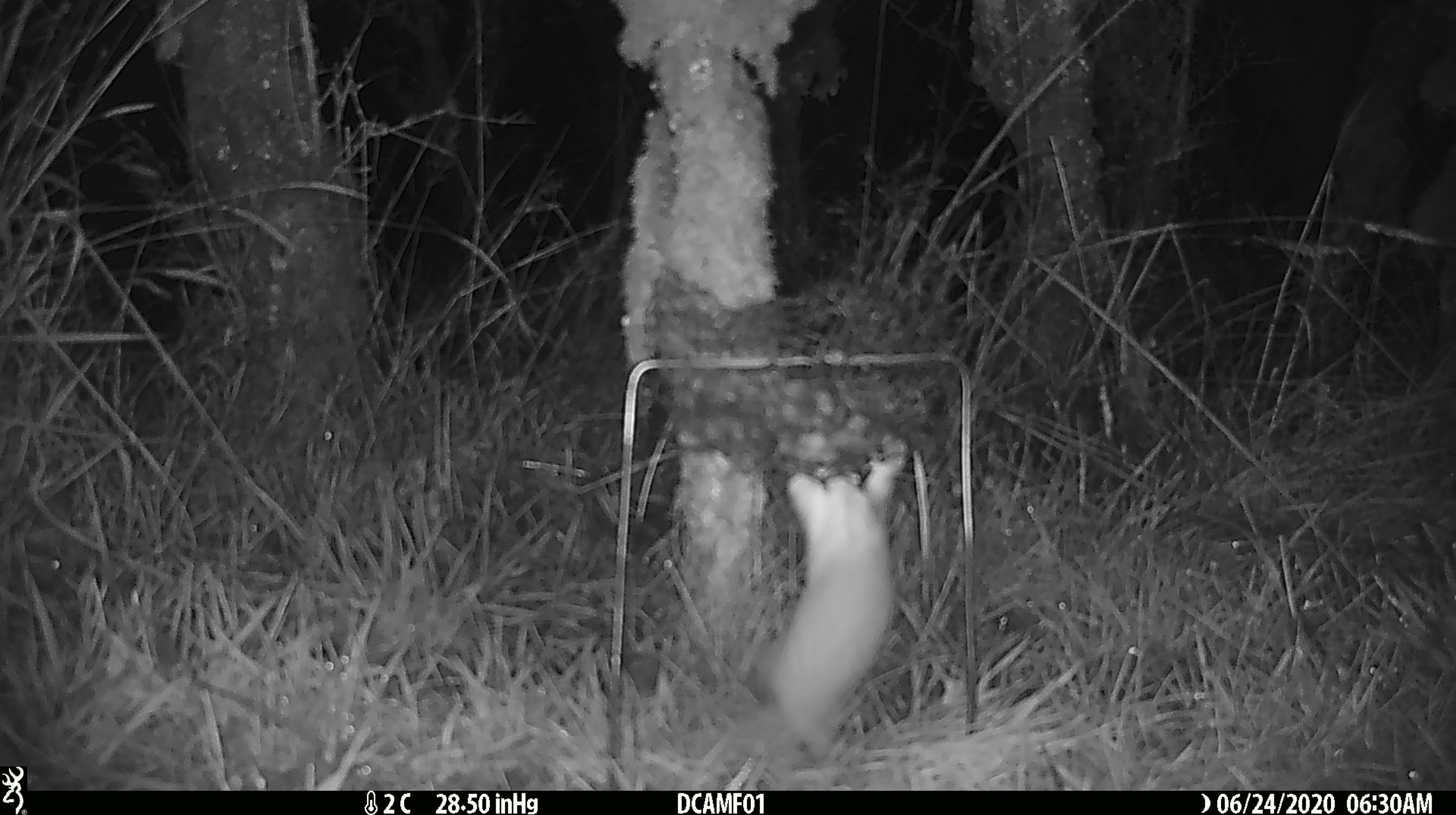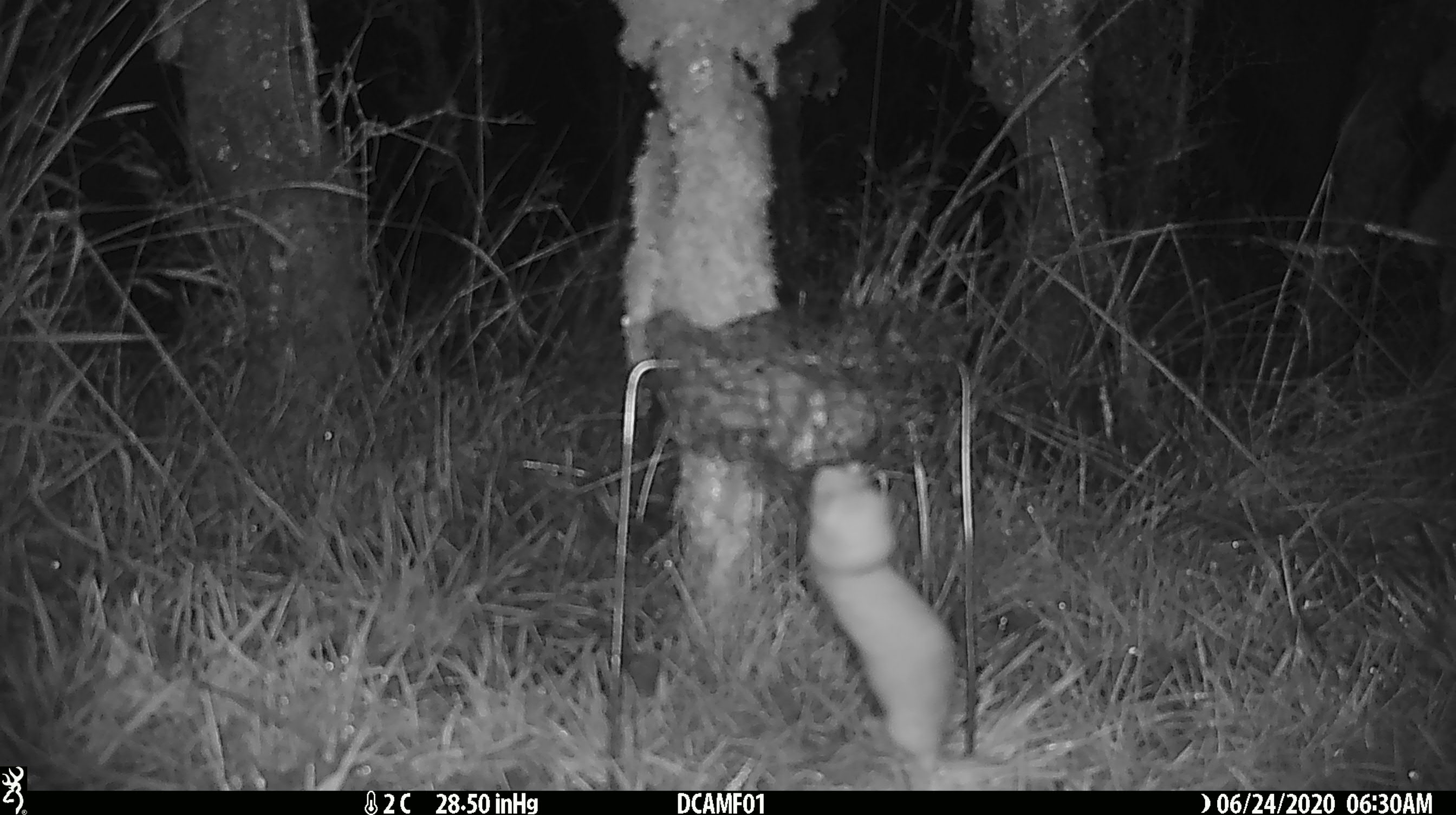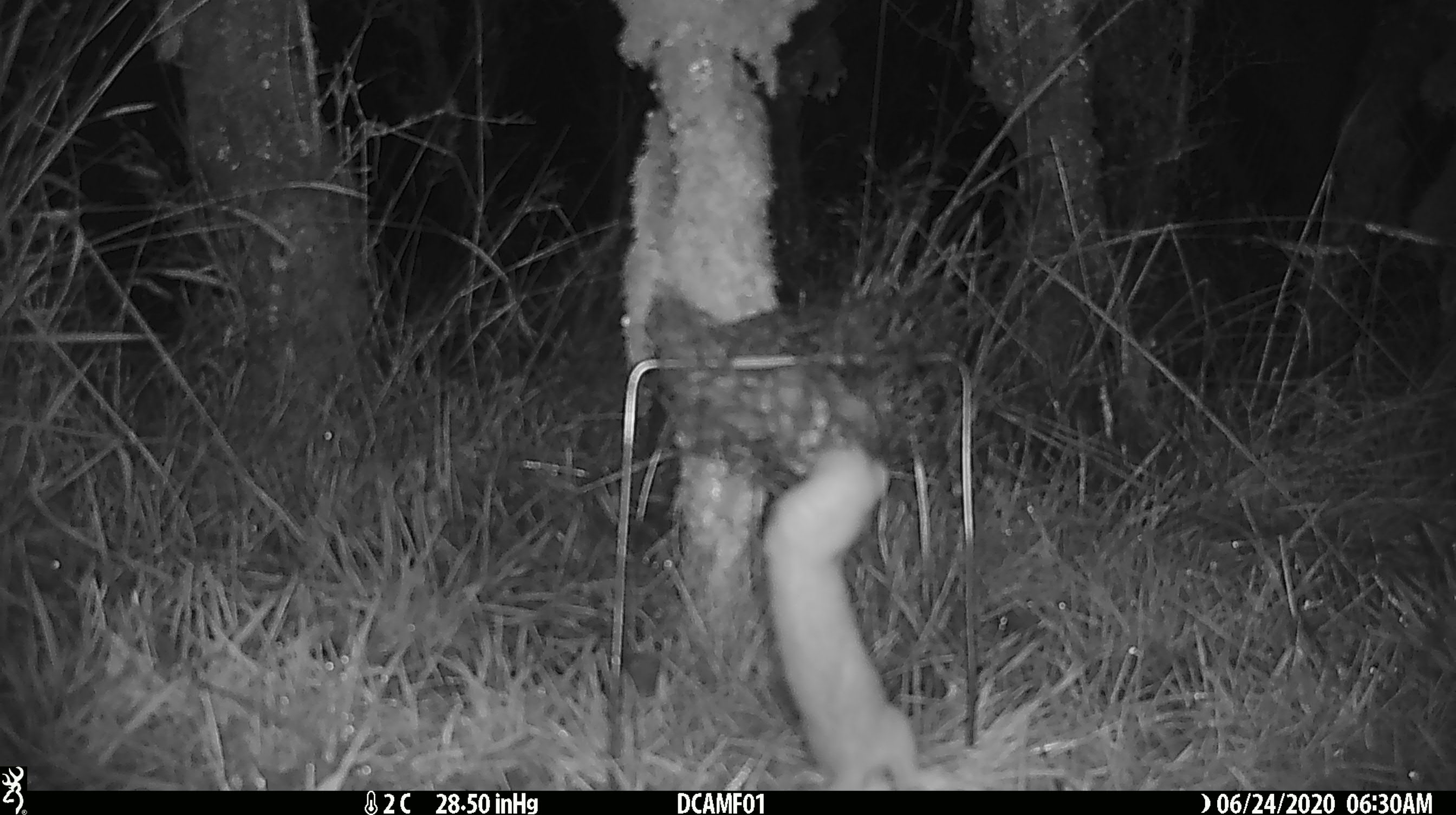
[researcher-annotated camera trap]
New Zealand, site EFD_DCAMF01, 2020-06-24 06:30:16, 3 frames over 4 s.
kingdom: Animalia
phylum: Chordata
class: Mammalia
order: Carnivora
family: Mustelidae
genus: Mustela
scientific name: Mustela nivalis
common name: least weasel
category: weasel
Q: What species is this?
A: Weasel (least weasel) (Mustela nivalis).